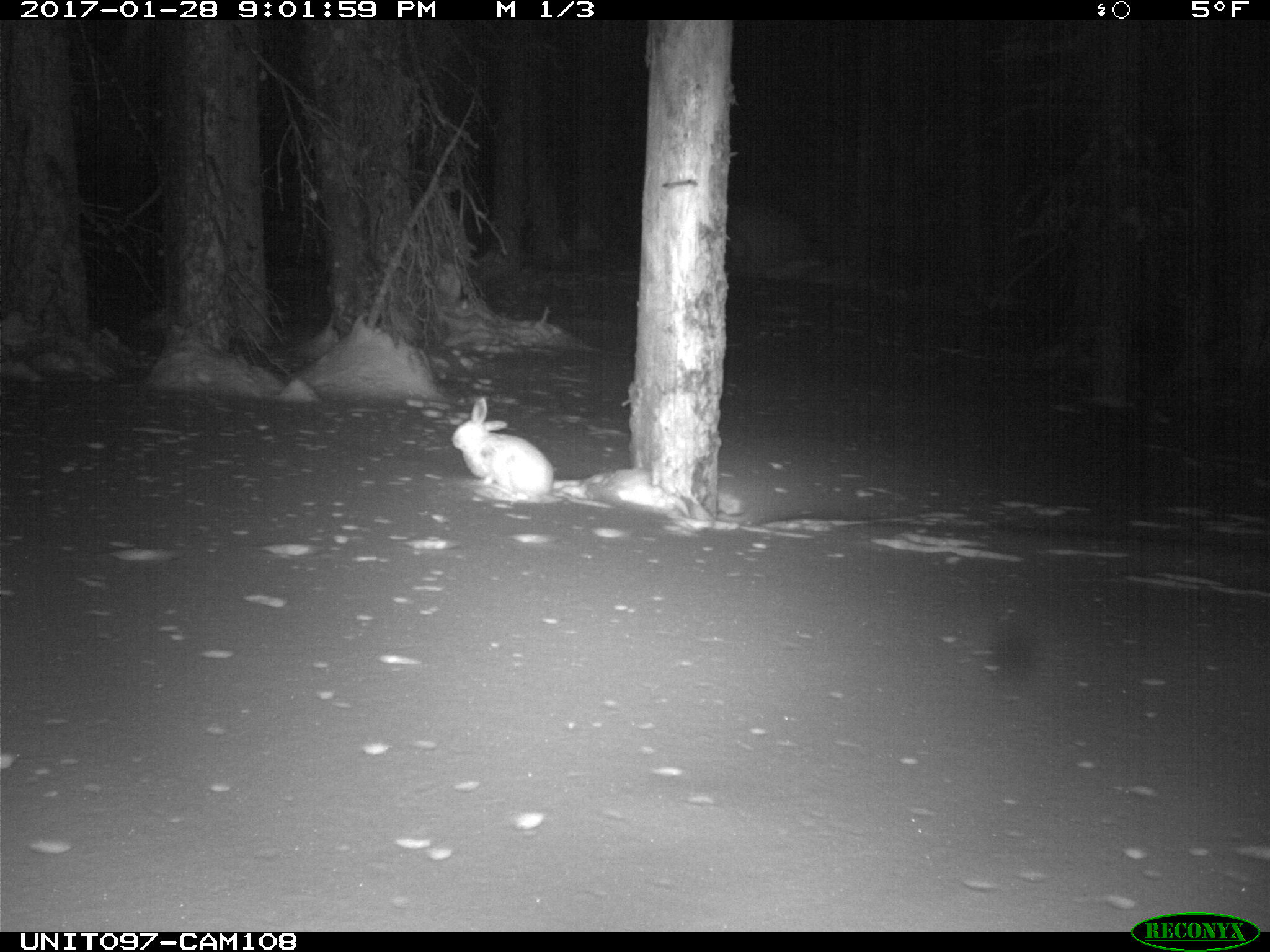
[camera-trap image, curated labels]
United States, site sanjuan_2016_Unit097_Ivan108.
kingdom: Animalia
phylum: Chordata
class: Mammalia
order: Lagomorpha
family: Leporidae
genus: Lepus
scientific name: Lepus americanus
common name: snowshoe hare